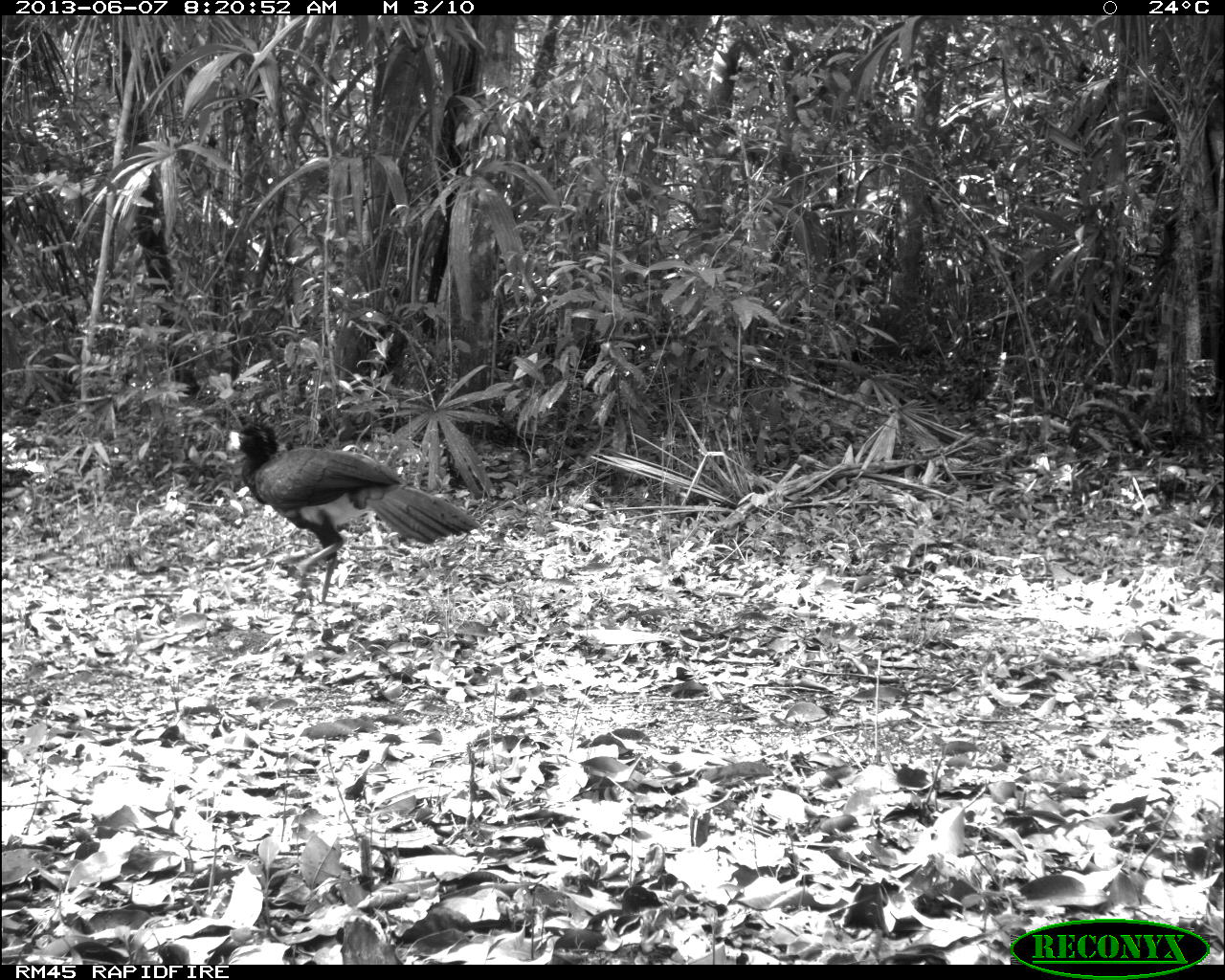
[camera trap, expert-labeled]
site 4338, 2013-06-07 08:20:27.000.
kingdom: Animalia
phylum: Chordata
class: Aves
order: Galliformes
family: Cracidae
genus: Crax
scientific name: Crax rubra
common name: great curassow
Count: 1.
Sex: male.